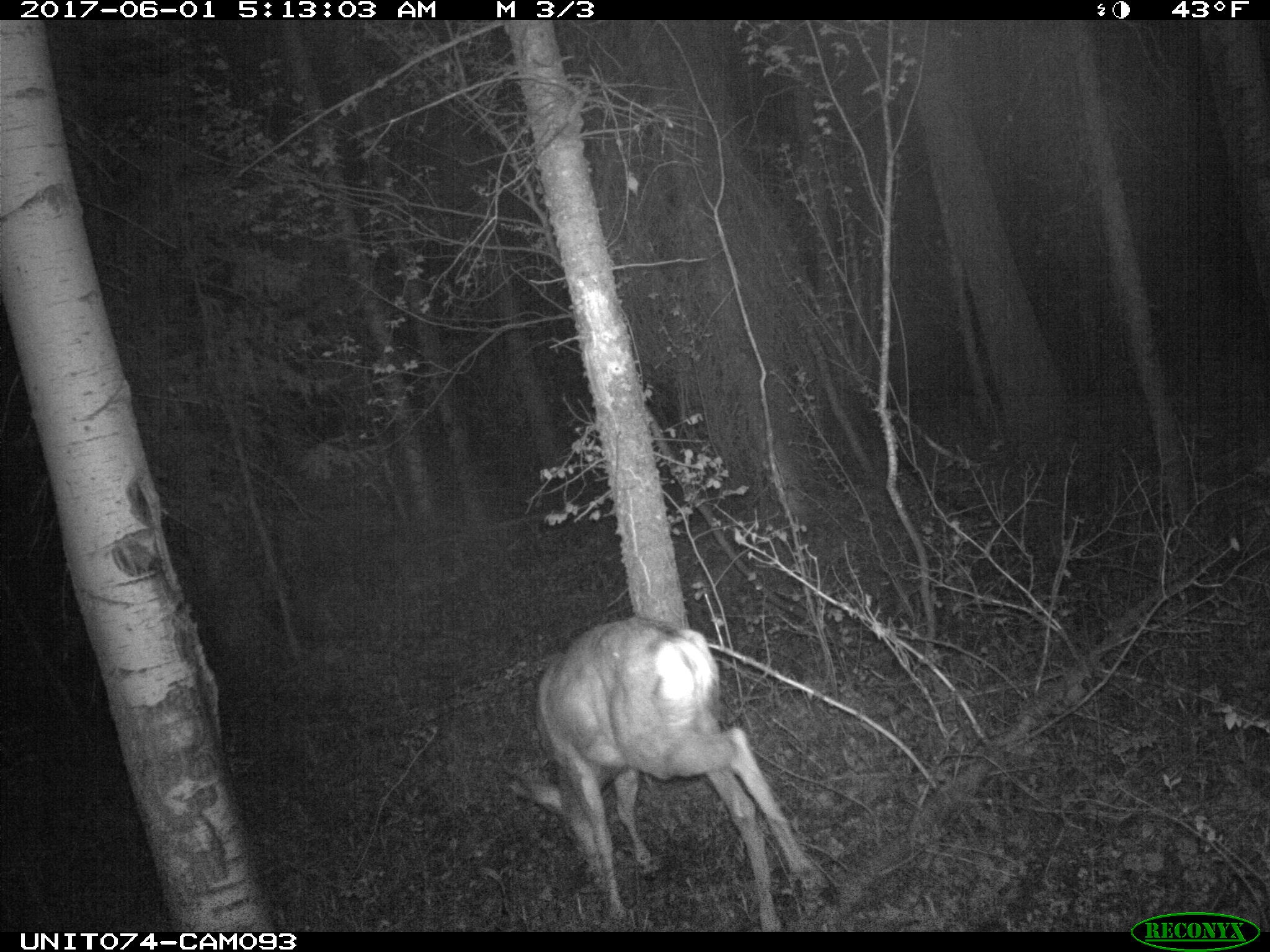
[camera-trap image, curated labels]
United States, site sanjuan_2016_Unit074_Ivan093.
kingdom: Animalia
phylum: Chordata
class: Mammalia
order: Artiodactyla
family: Cervidae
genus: Odocoileus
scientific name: Odocoileus hemionus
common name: mule deer